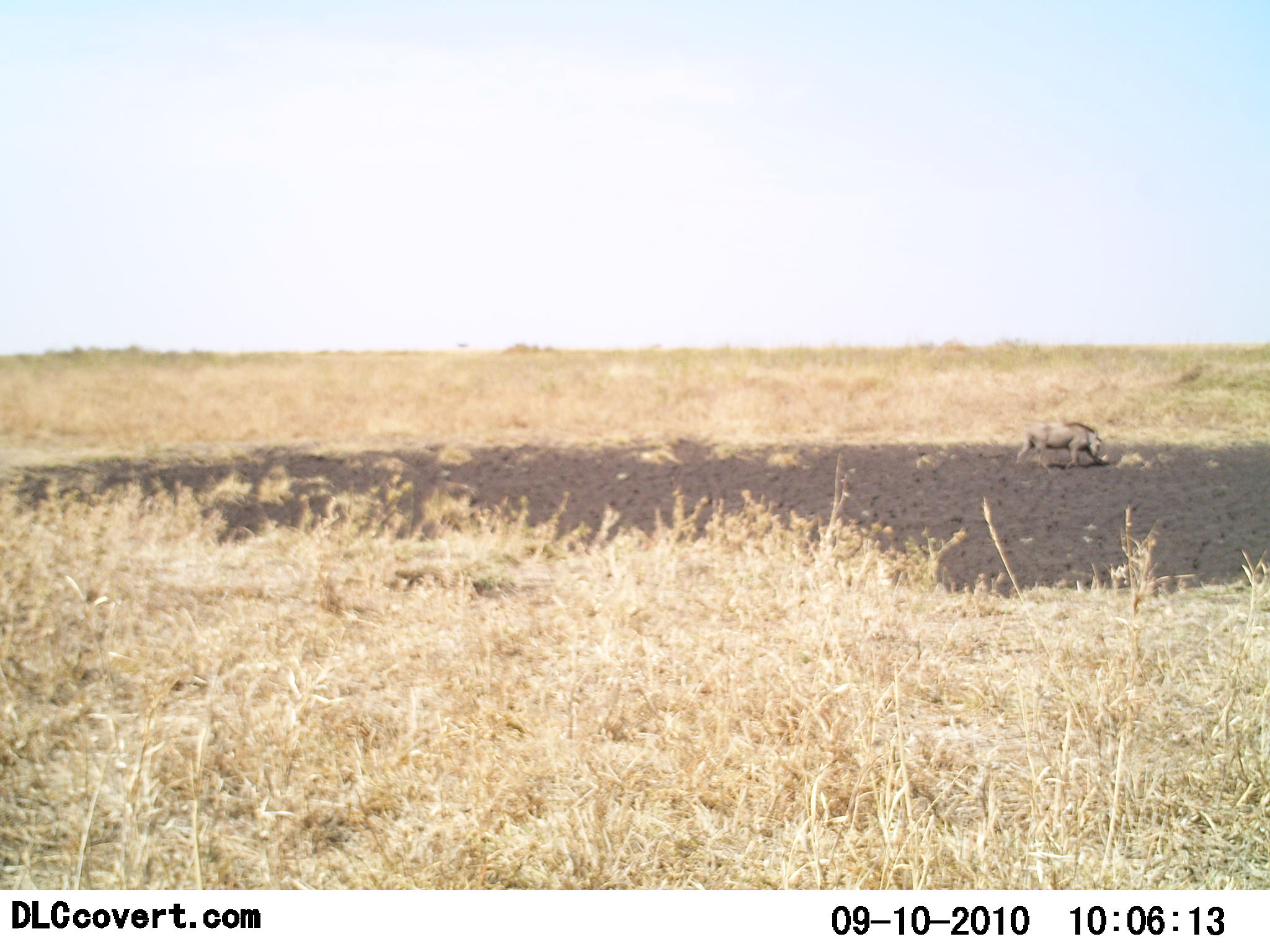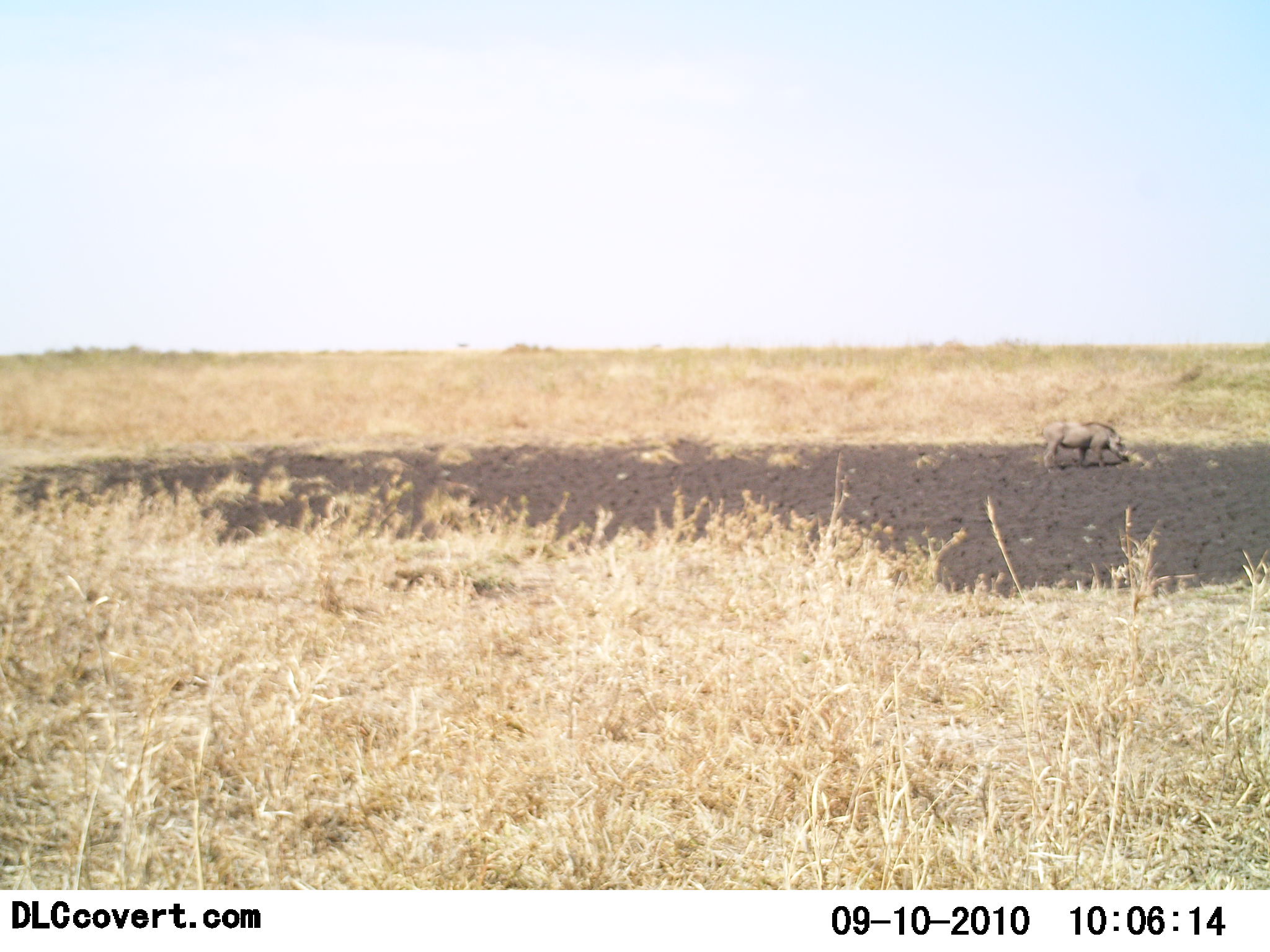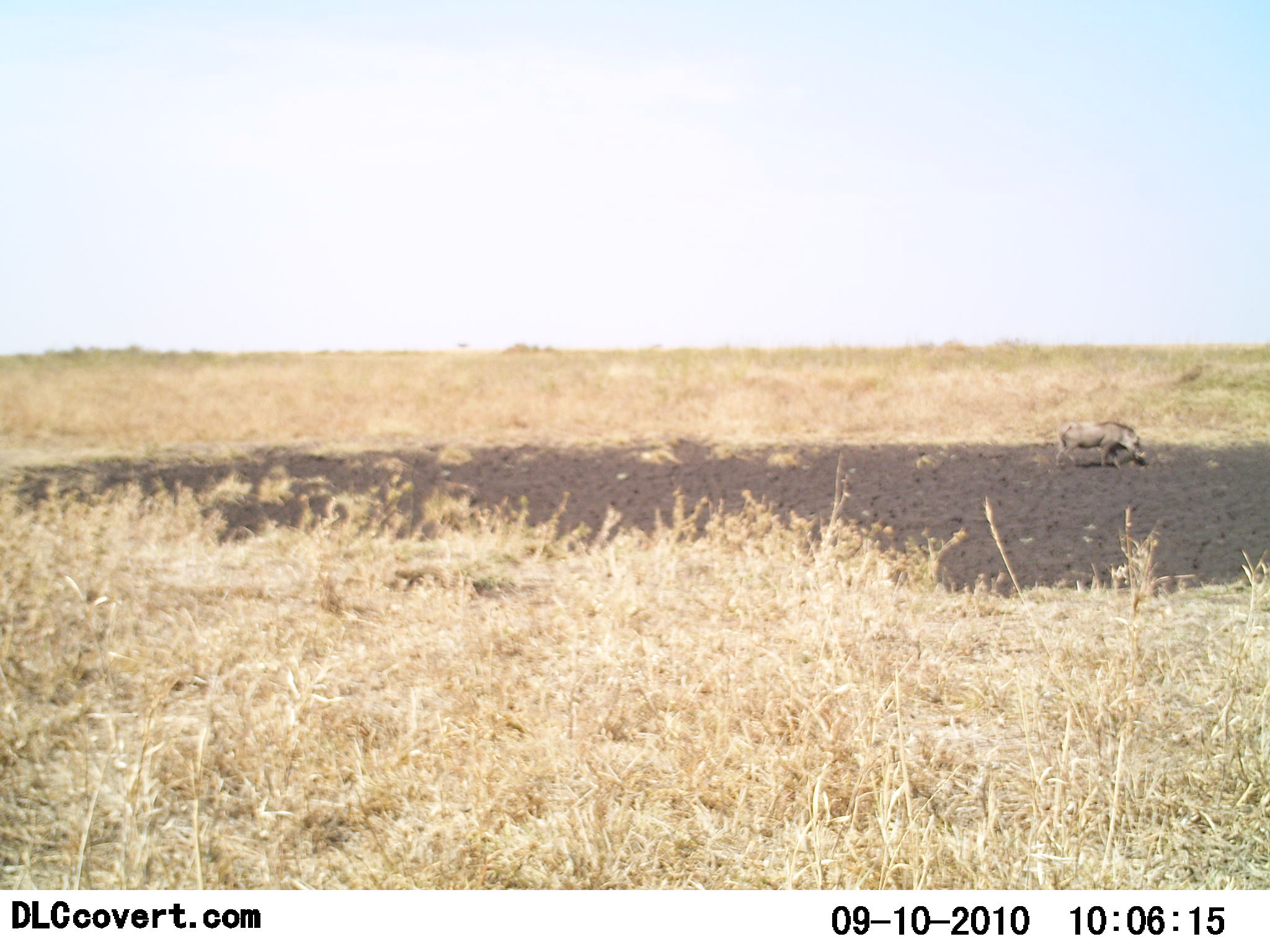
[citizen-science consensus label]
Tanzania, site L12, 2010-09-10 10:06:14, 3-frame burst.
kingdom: Animalia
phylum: Chordata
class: Mammalia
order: Artiodactyla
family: Suidae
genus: Phacochoerus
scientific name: Phacochoerus africanus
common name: warthog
Warthog (Phacochoerus africanus), count 1. Behavior (volunteer vote fractions): standing 17%, resting 0%, moving 92%, interacting 0%. Young present (vote fraction): 0%. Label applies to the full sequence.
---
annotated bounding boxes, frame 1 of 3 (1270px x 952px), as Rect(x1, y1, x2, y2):
animal: Rect(1016, 421, 1102, 475)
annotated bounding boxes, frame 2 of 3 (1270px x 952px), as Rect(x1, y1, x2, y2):
animal: Rect(1040, 421, 1129, 472)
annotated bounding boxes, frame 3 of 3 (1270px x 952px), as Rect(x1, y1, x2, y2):
animal: Rect(1054, 420, 1145, 472)